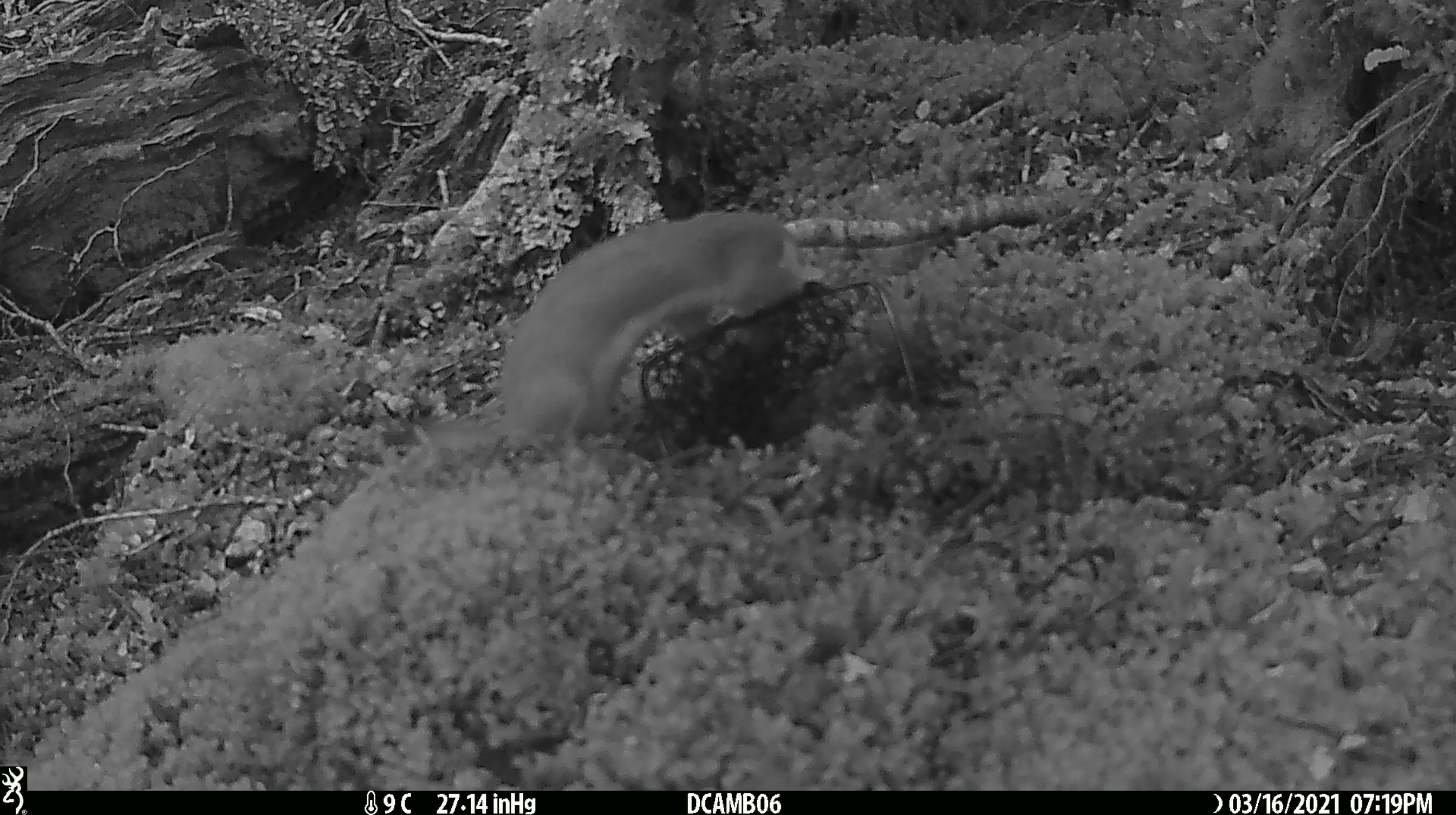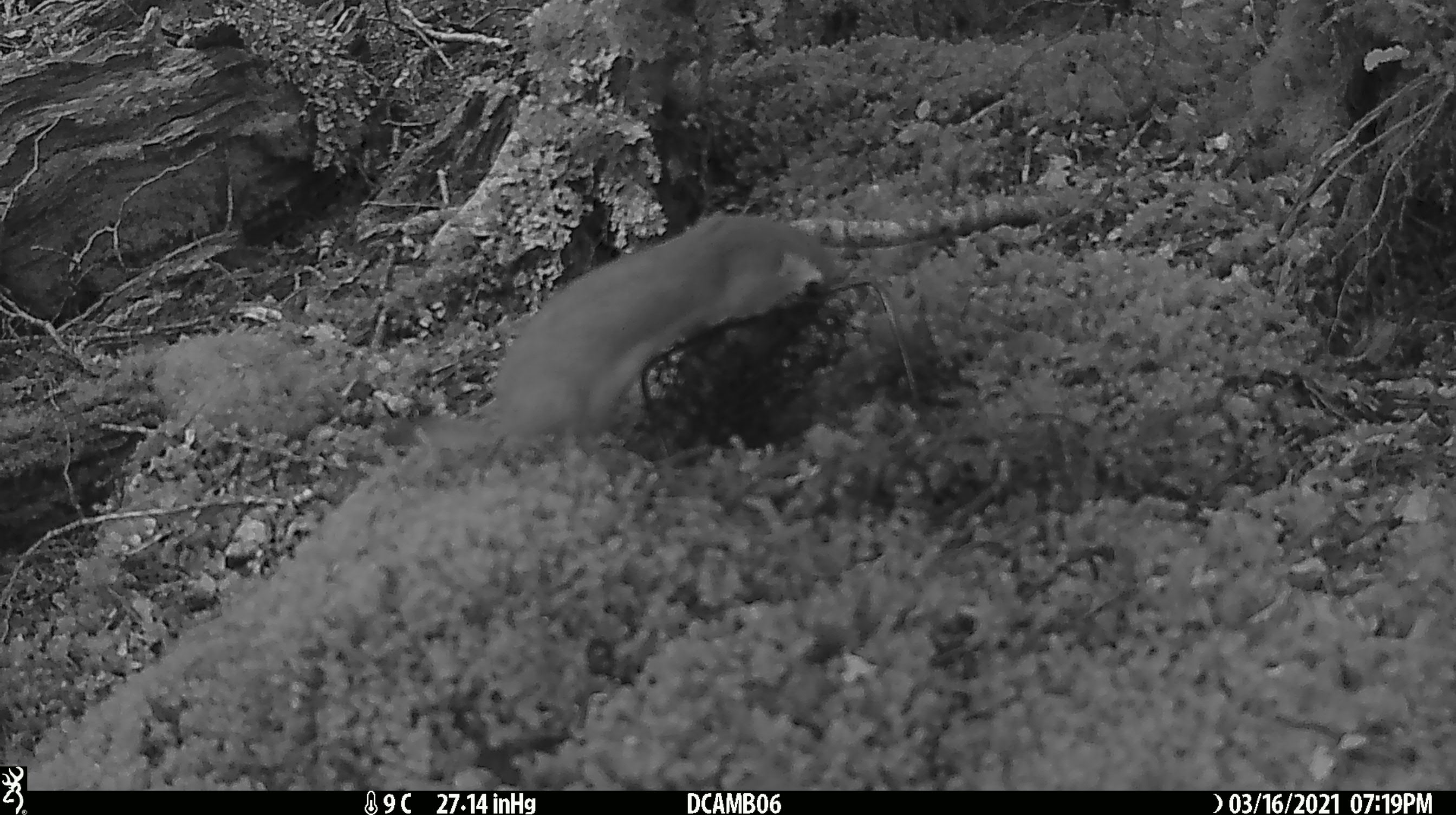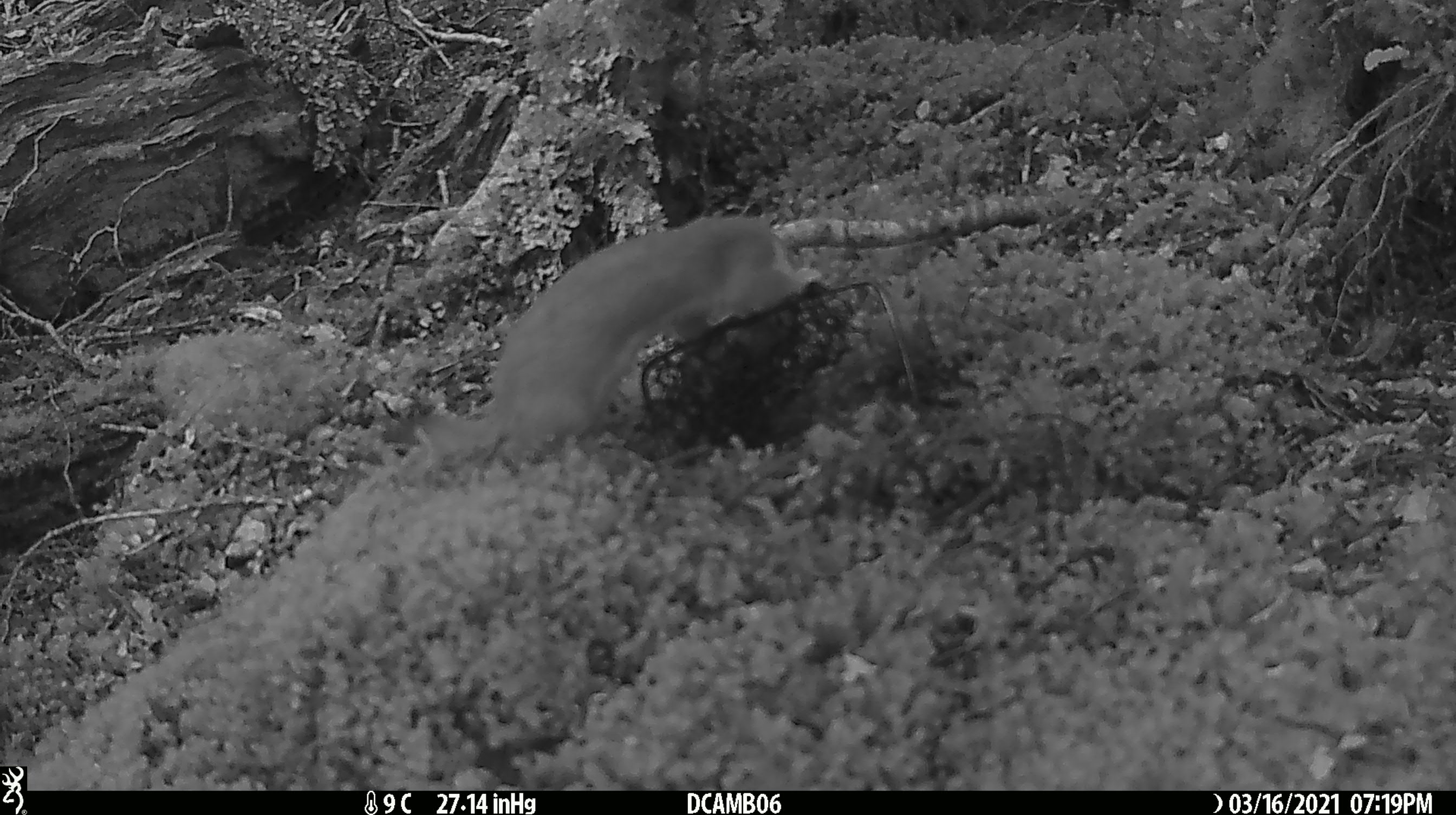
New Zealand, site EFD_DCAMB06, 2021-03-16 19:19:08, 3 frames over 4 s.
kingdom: Animalia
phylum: Chordata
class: Mammalia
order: Carnivora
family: Mustelidae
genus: Mustela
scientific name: Mustela erminea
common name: stoat